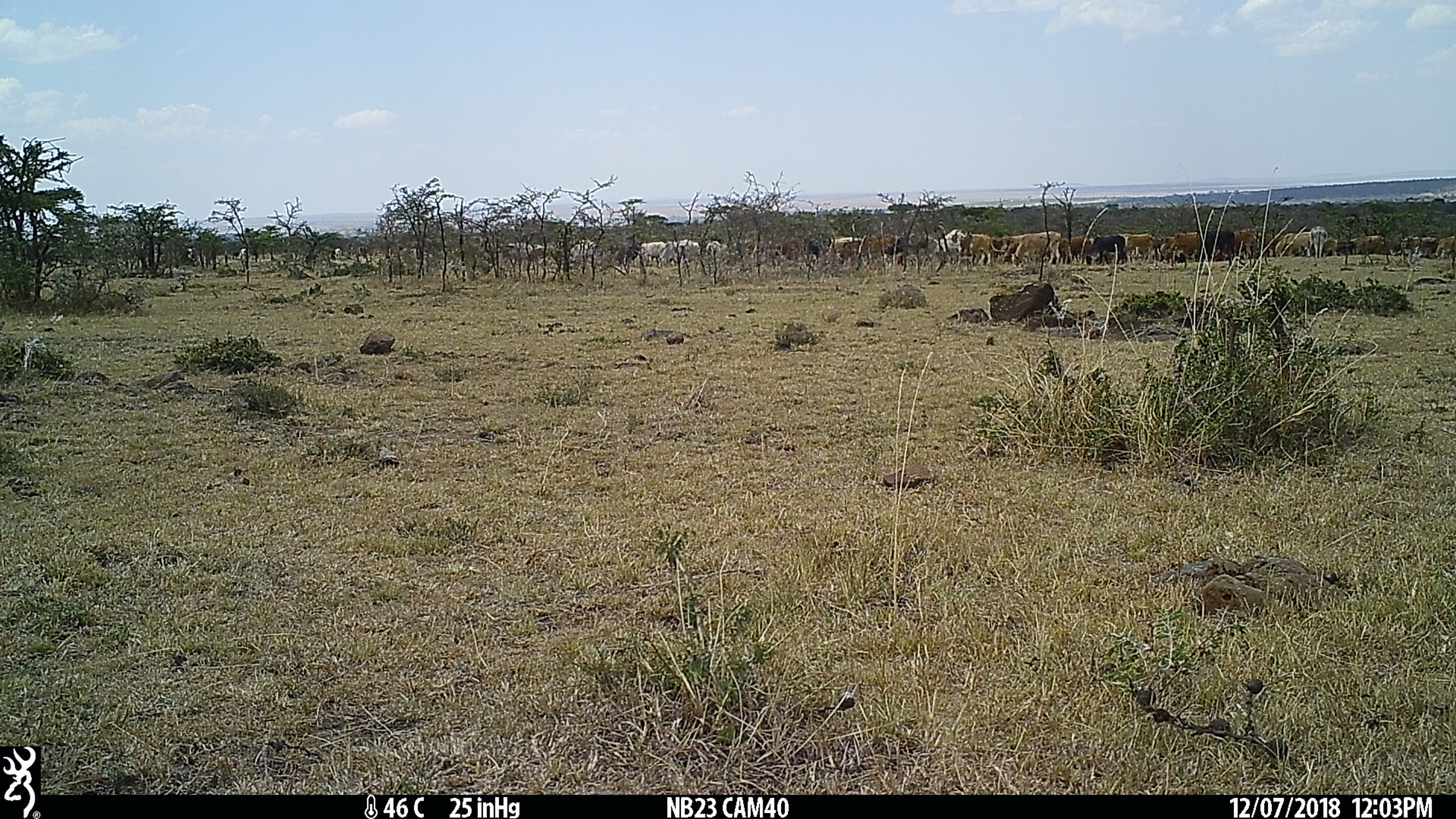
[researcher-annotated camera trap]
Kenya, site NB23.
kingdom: Animalia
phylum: Chordata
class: Mammalia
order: Artiodactyla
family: Bovidae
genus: Bos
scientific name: Bos taurus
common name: cattle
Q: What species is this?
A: Cattle (Bos taurus).